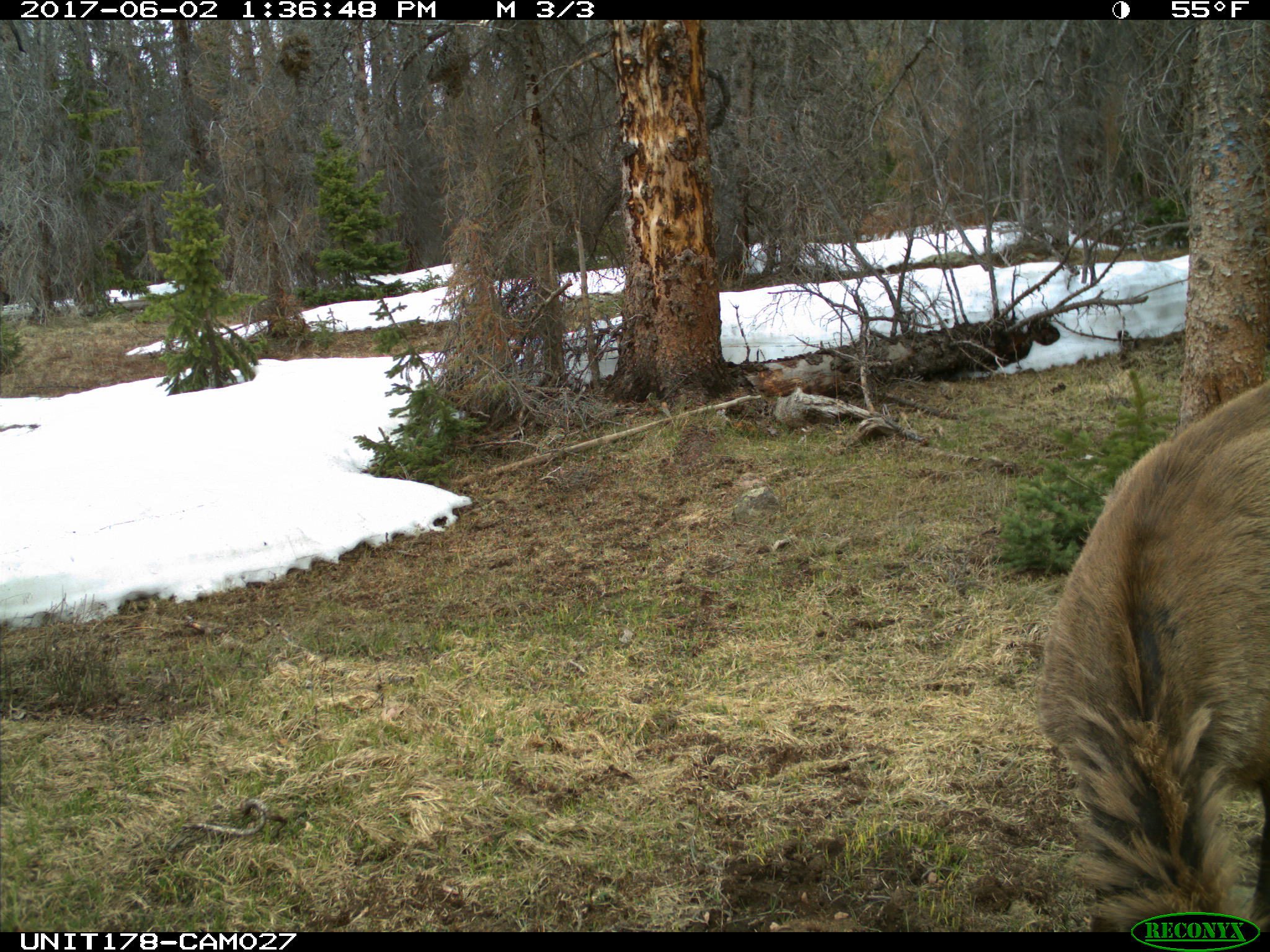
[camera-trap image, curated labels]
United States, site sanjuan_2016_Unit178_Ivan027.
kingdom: Animalia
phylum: Chordata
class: Mammalia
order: Artiodactyla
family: Cervidae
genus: Cervus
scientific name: Cervus elaphus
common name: red deer